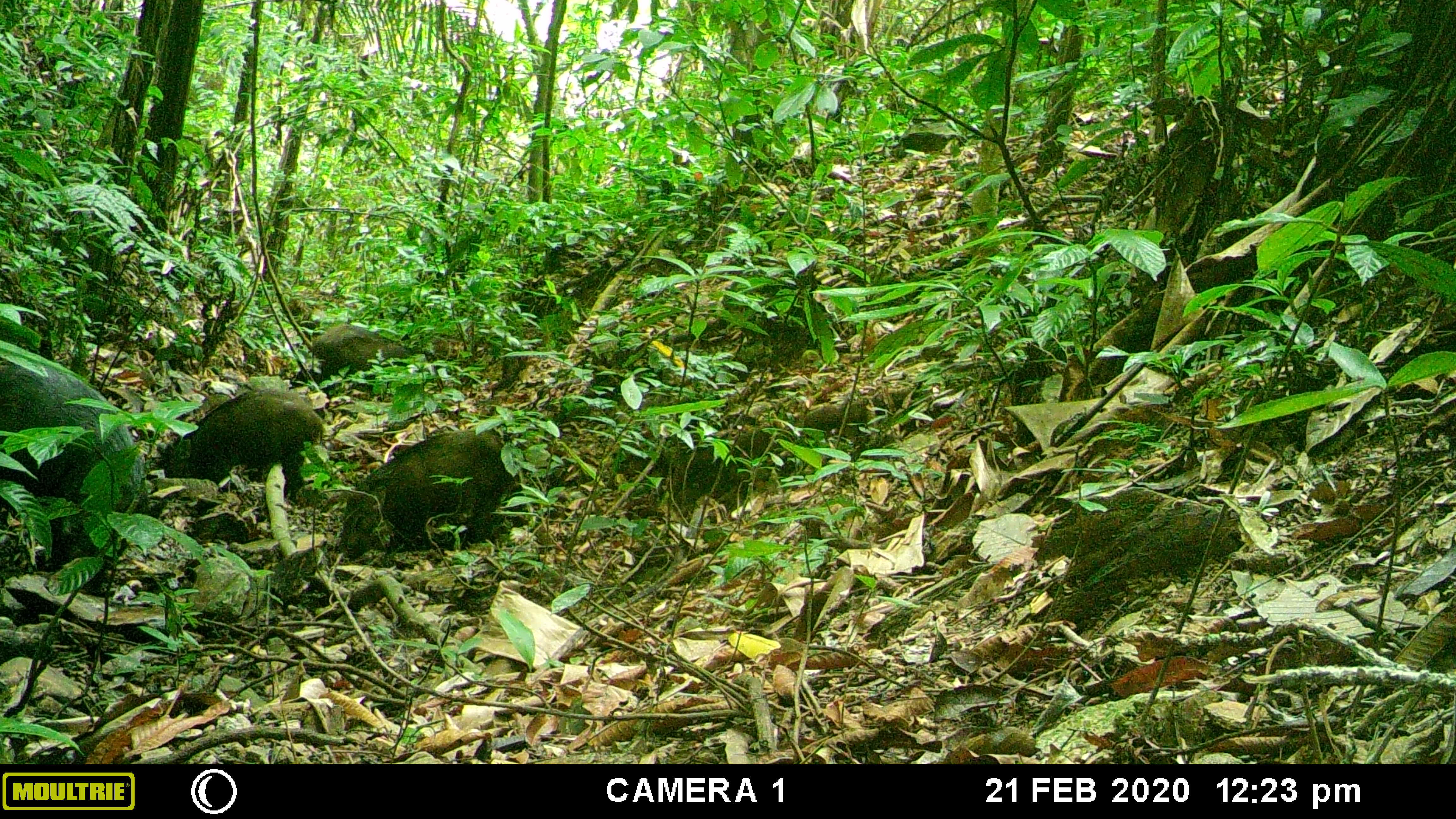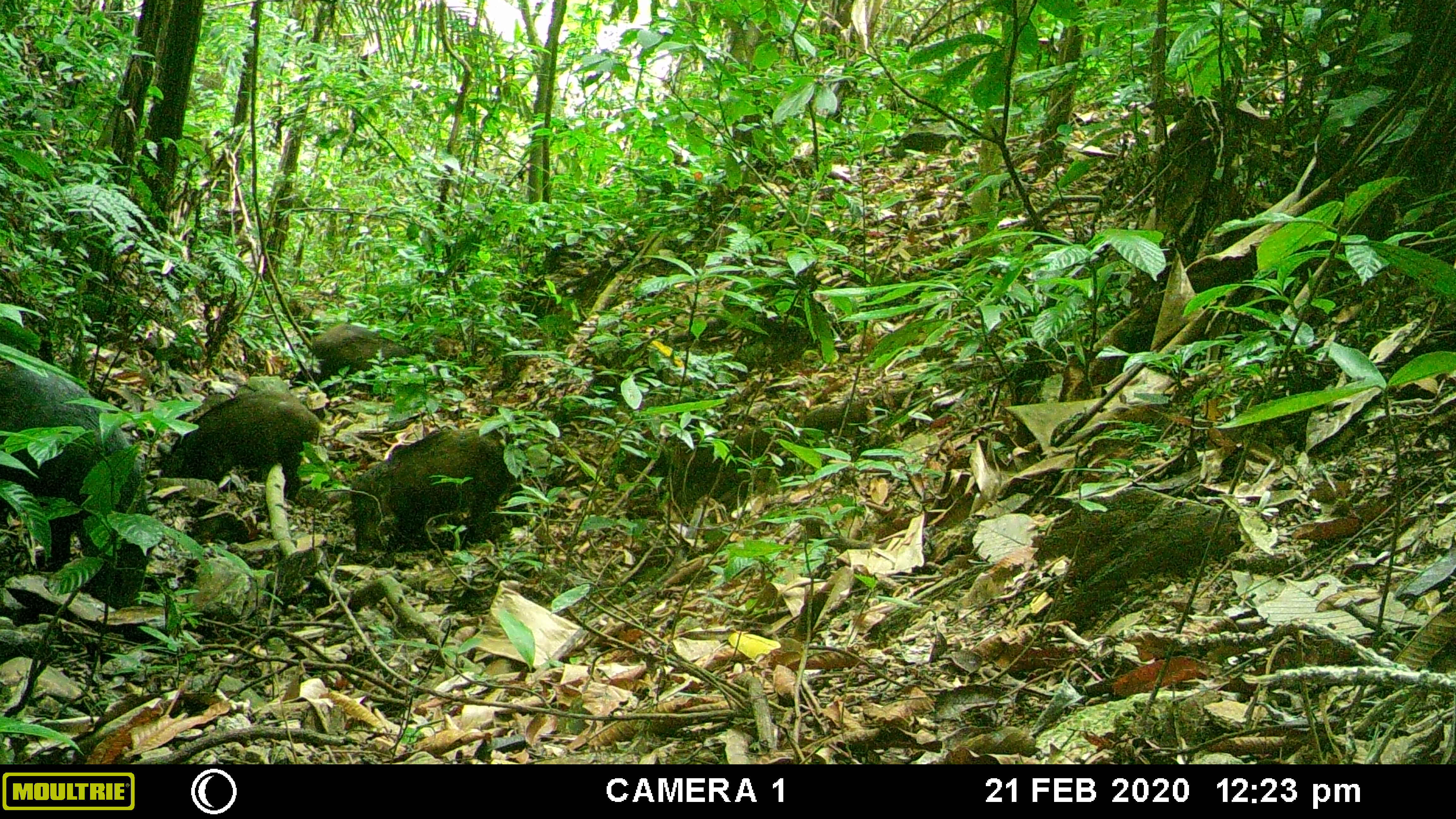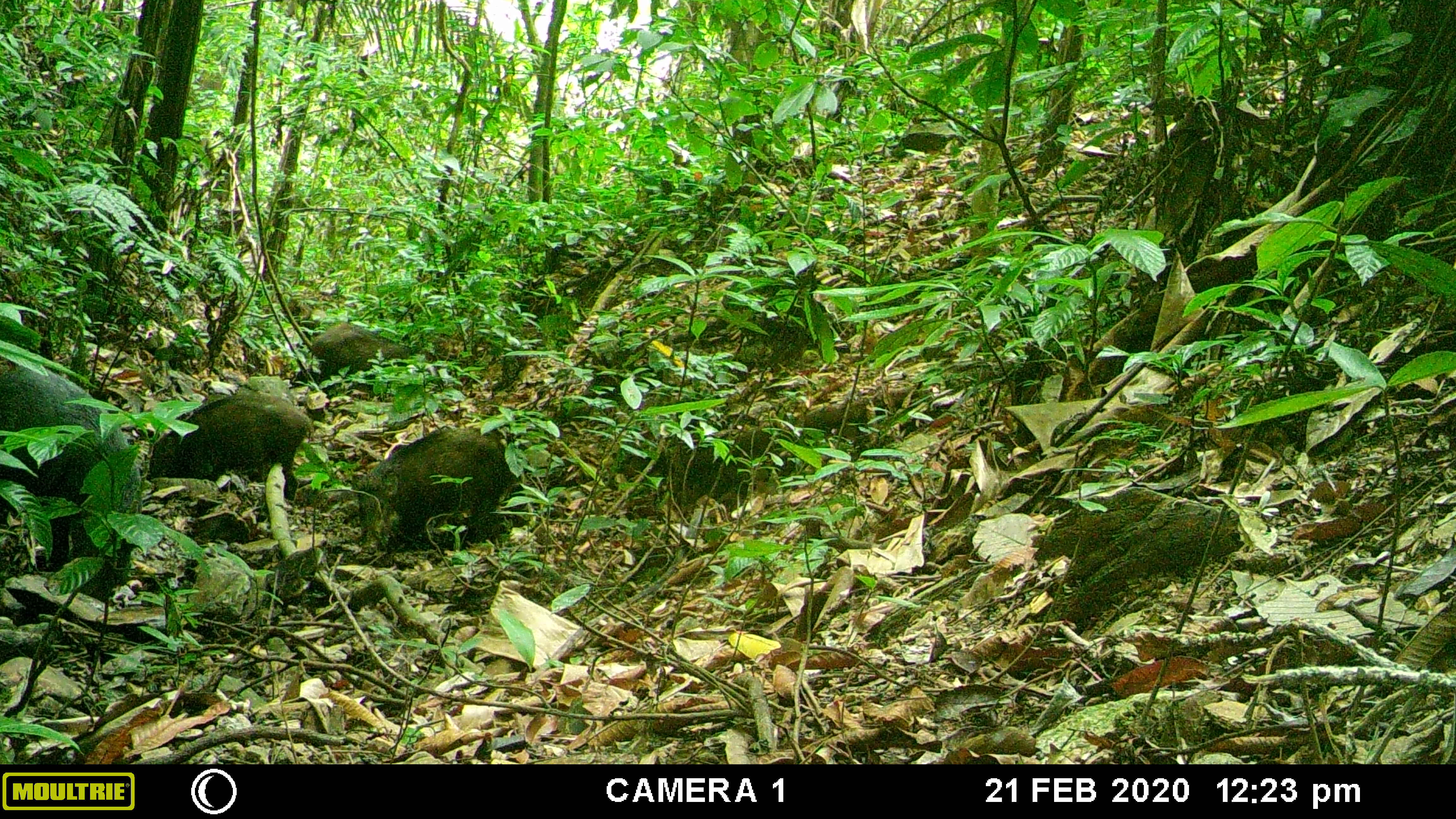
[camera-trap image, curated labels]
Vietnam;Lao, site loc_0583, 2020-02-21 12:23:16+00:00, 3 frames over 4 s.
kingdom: Animalia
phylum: Chordata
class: Mammalia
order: Artiodactyla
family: Suidae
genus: Sus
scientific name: Sus scrofa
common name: eurasian wild pig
Eurasian wild pig (Sus scrofa). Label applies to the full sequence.